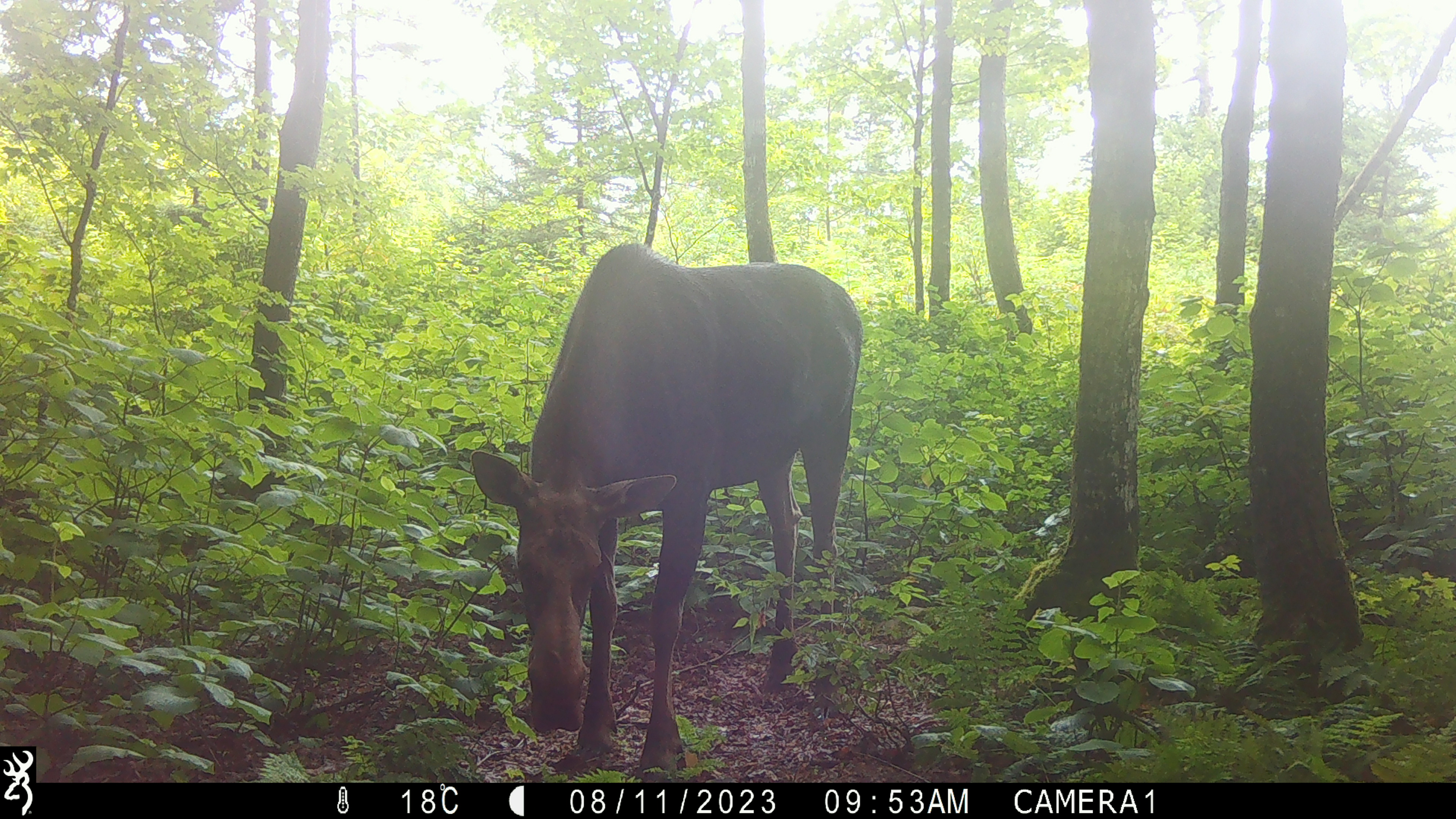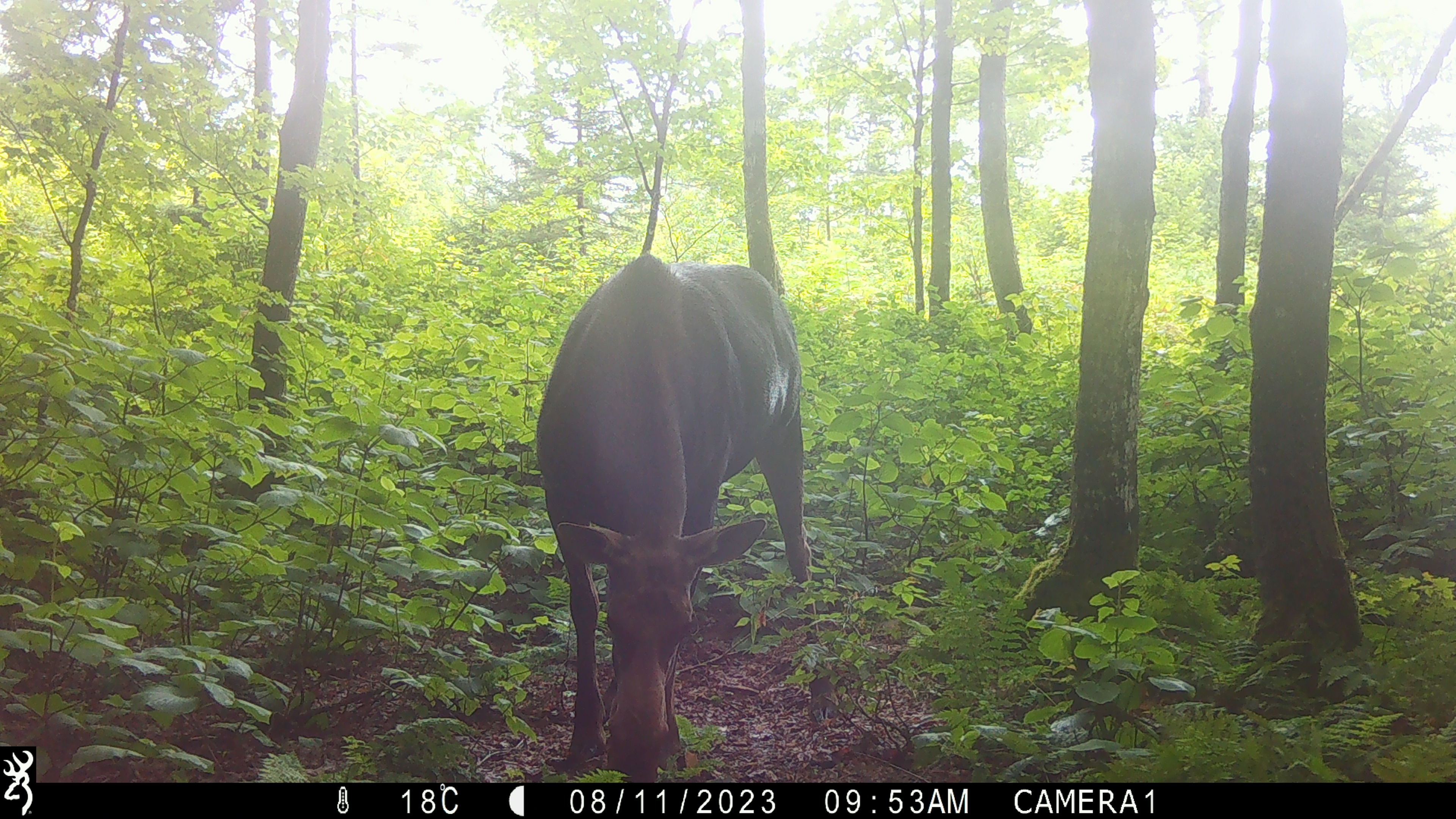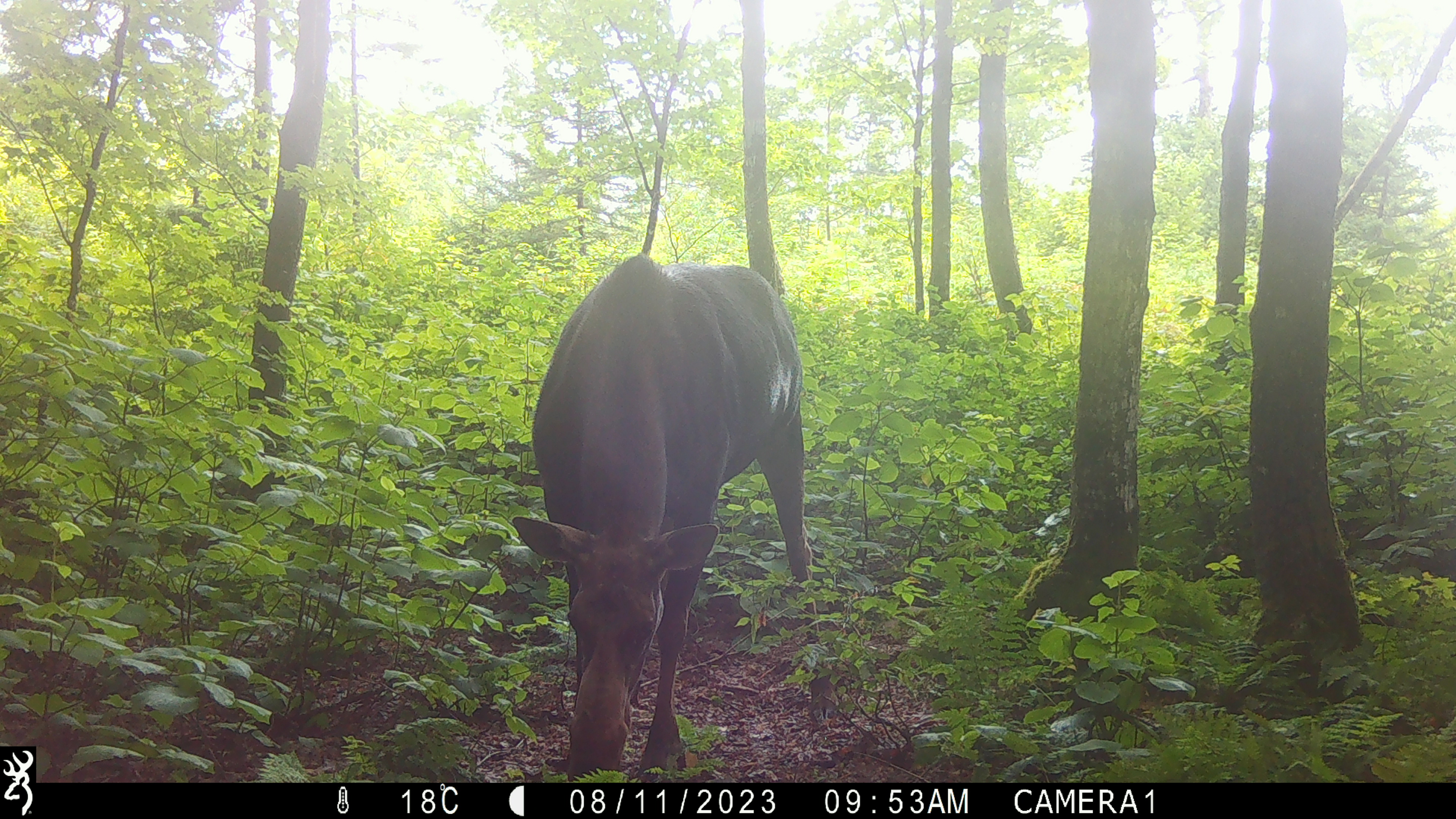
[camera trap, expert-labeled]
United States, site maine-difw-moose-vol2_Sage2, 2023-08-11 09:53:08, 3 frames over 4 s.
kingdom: Animalia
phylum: Chordata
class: Mammalia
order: Artiodactyla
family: Cervidae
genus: Alces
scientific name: Alces alces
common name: moose